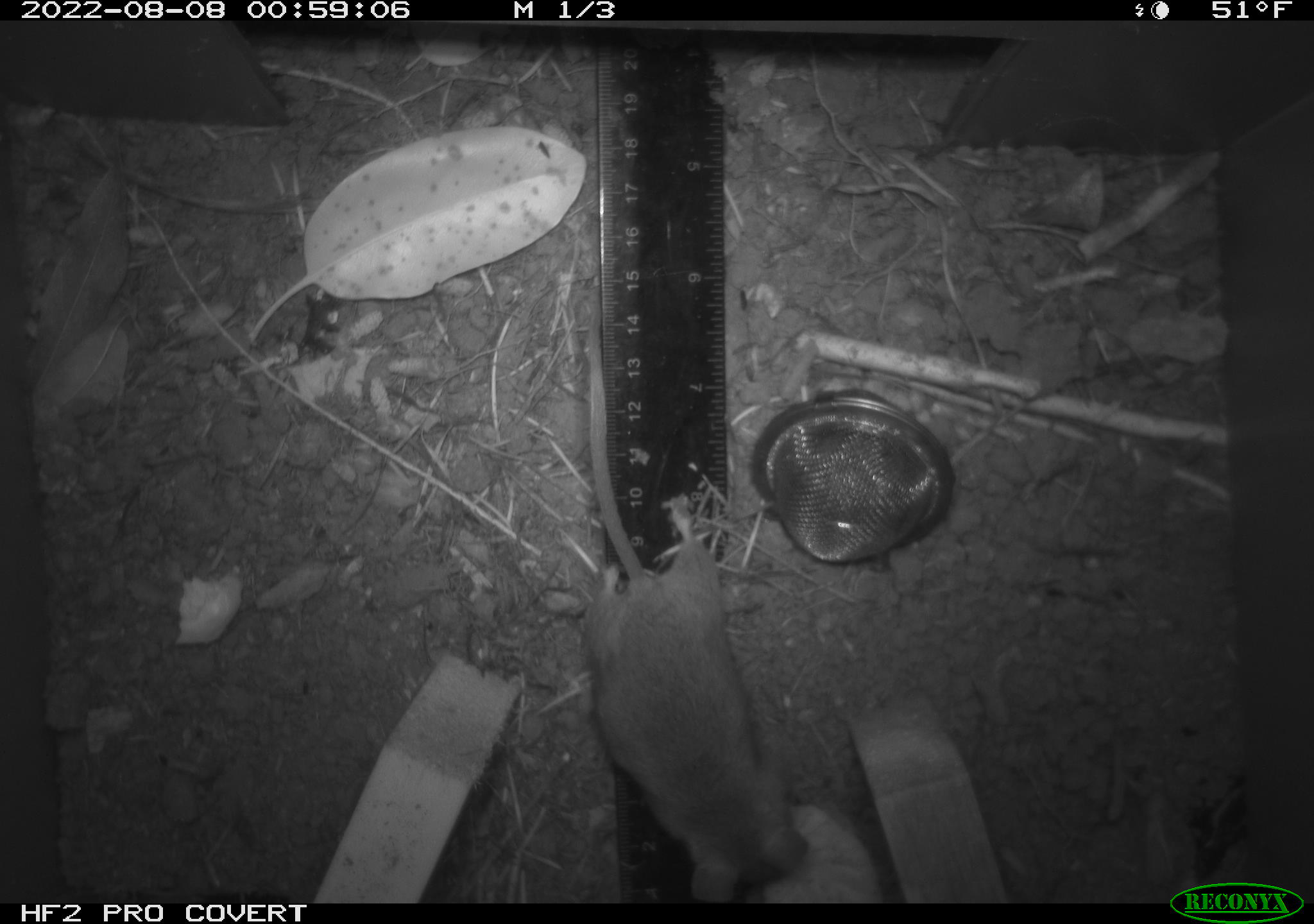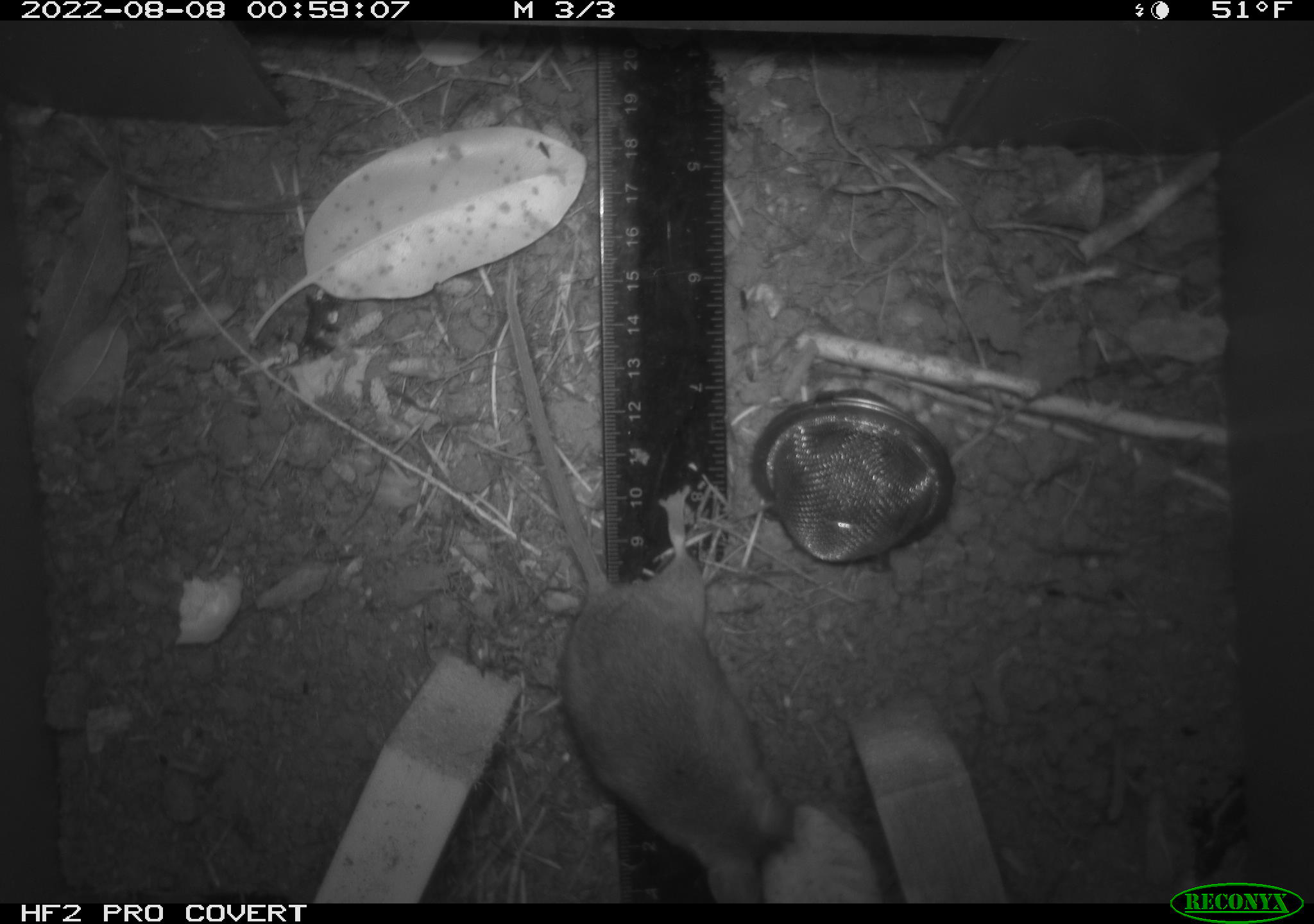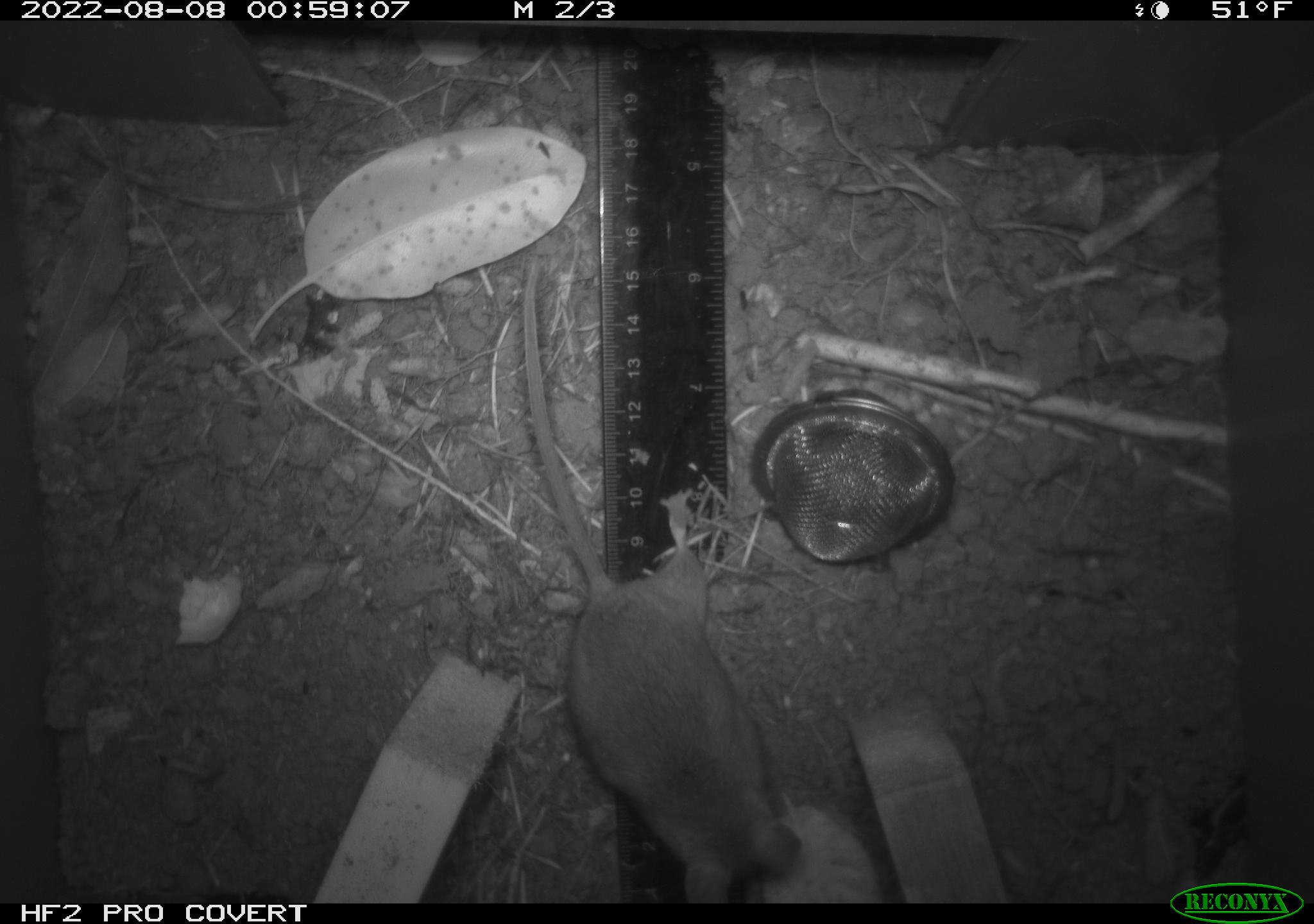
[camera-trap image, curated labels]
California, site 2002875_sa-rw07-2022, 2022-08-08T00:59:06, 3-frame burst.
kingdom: Animalia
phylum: Chordata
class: Mammalia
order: Rodentia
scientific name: Rodentia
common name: mouse species